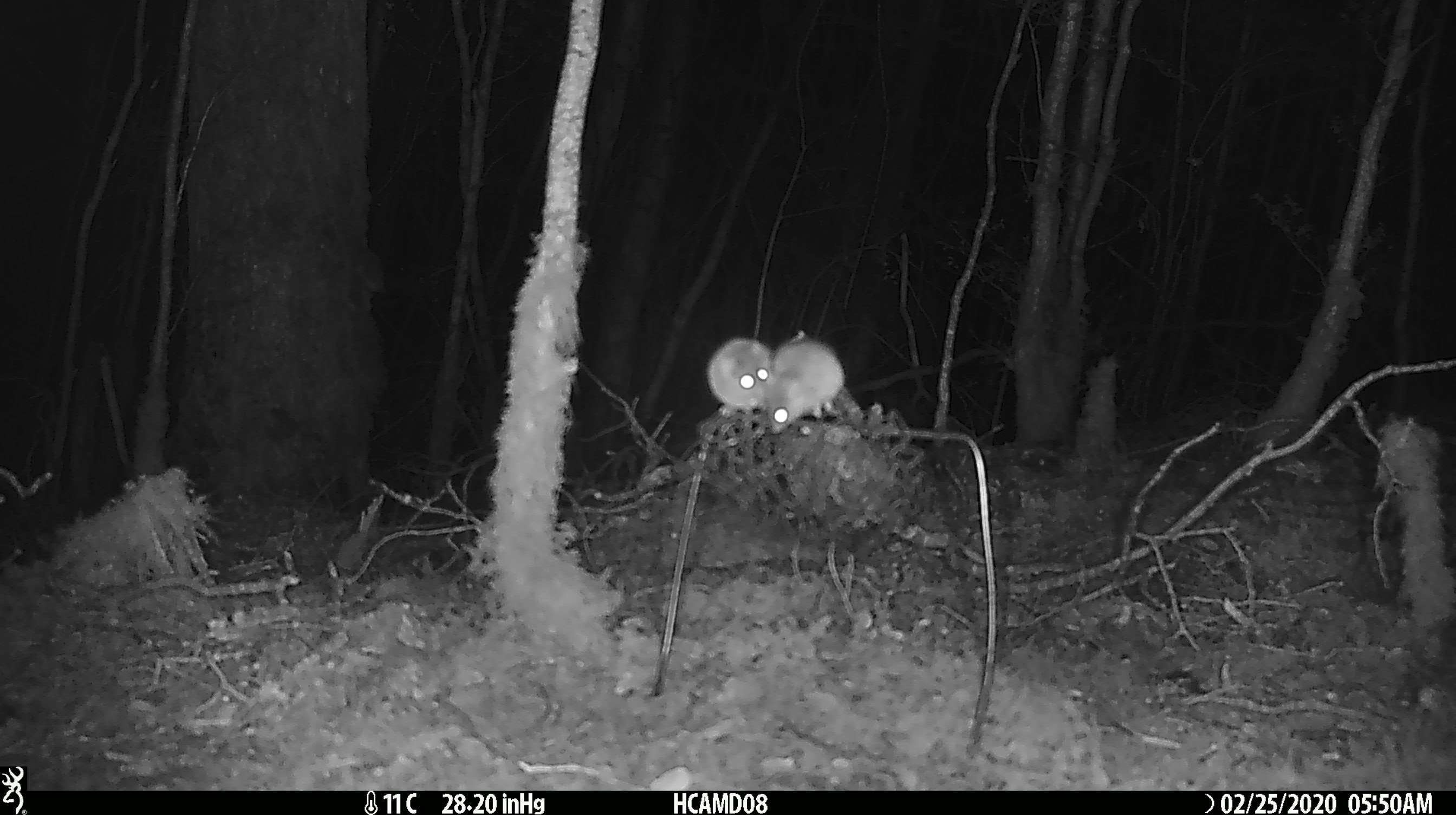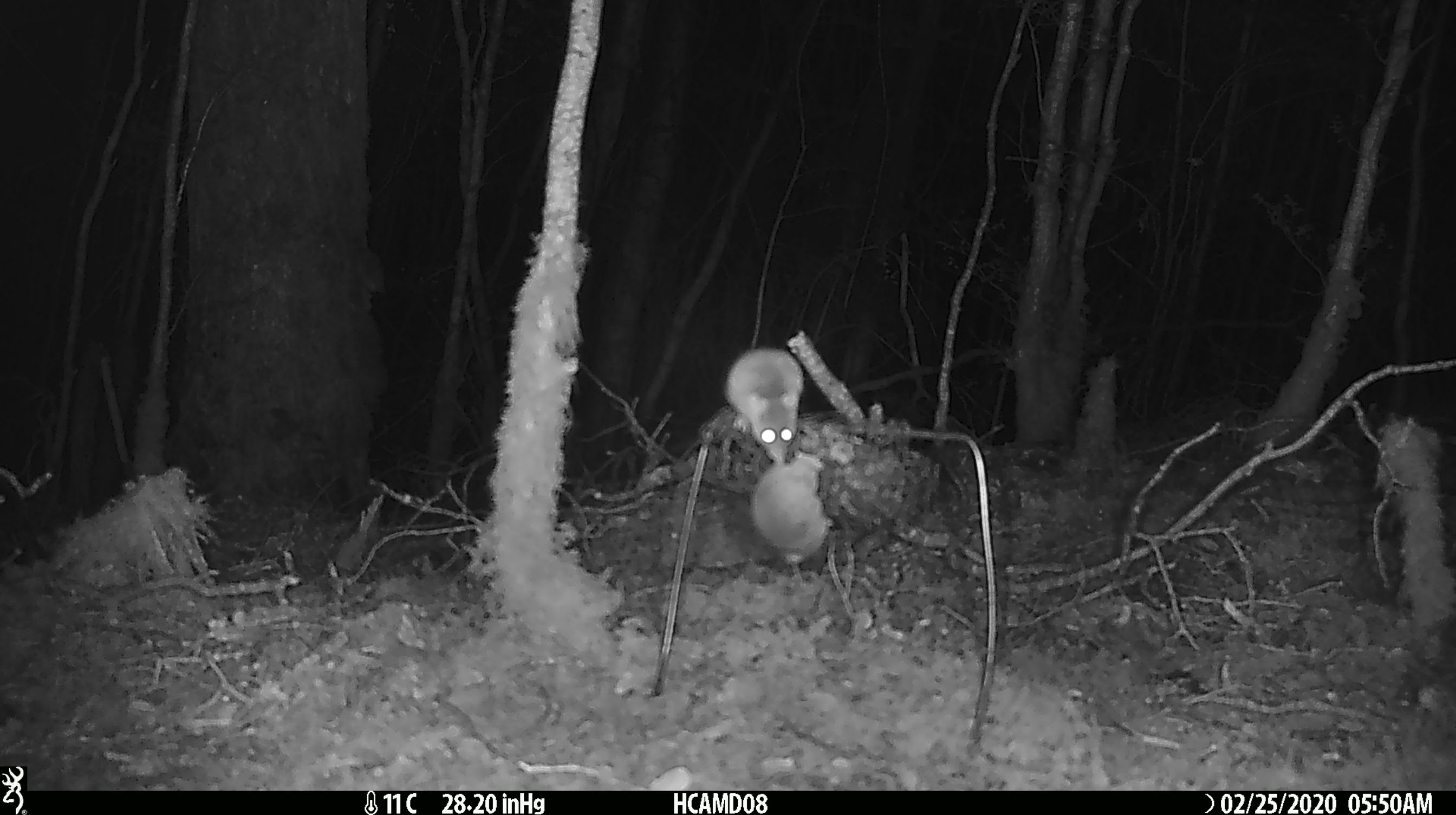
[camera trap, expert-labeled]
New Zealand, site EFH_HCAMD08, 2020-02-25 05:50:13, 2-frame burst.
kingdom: Animalia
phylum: Chordata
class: Mammalia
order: Rodentia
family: Muridae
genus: Mus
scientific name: Mus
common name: mouse